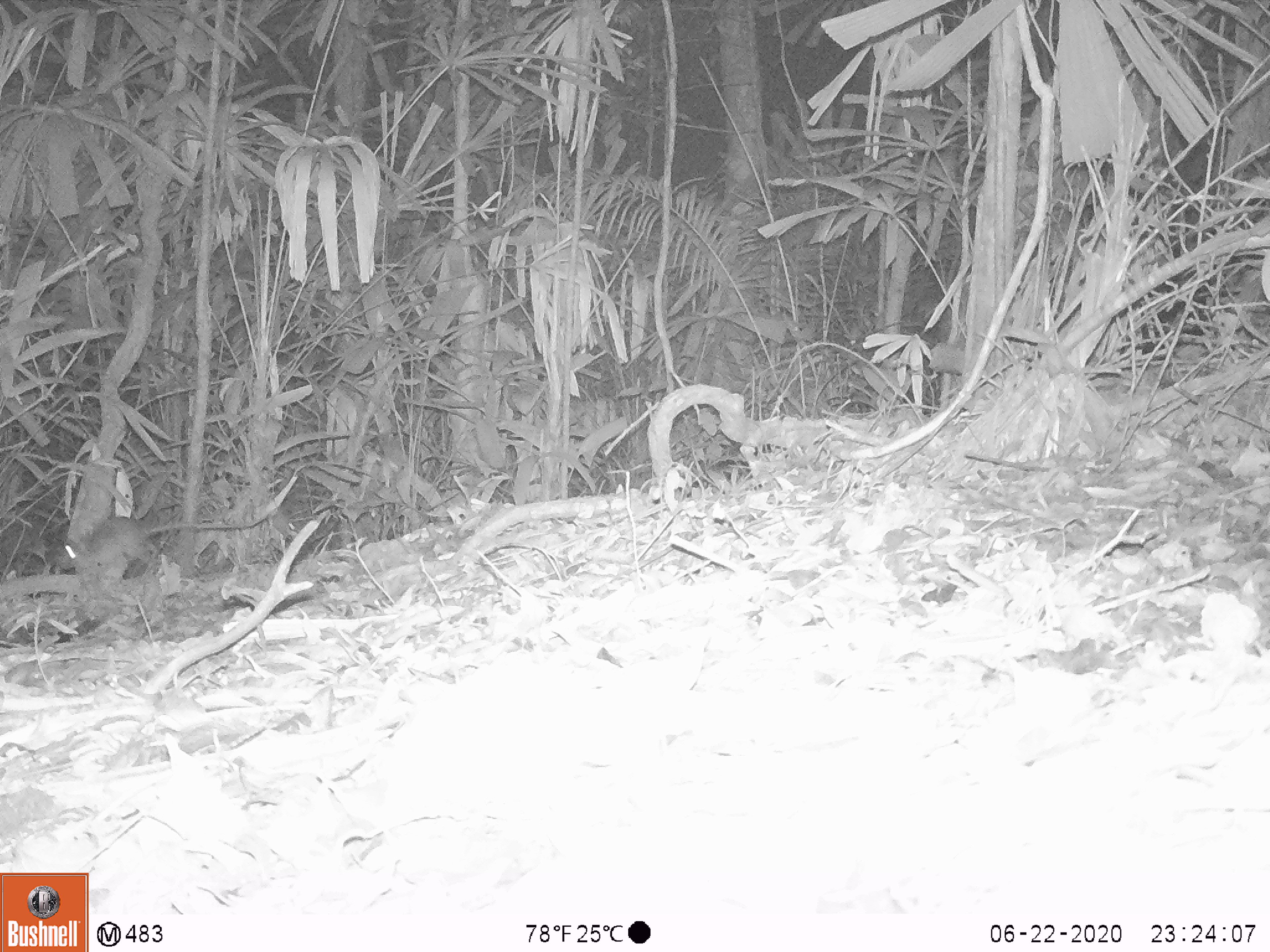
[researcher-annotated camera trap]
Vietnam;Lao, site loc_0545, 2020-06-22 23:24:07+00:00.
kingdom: Animalia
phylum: Chordata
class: Mammalia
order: Rodentia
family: Muridae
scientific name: Muridae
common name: old-world mice and rats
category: unidentified murid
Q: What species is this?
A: Unidentified murid (old-world mice and rats) (Muridae).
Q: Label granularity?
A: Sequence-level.